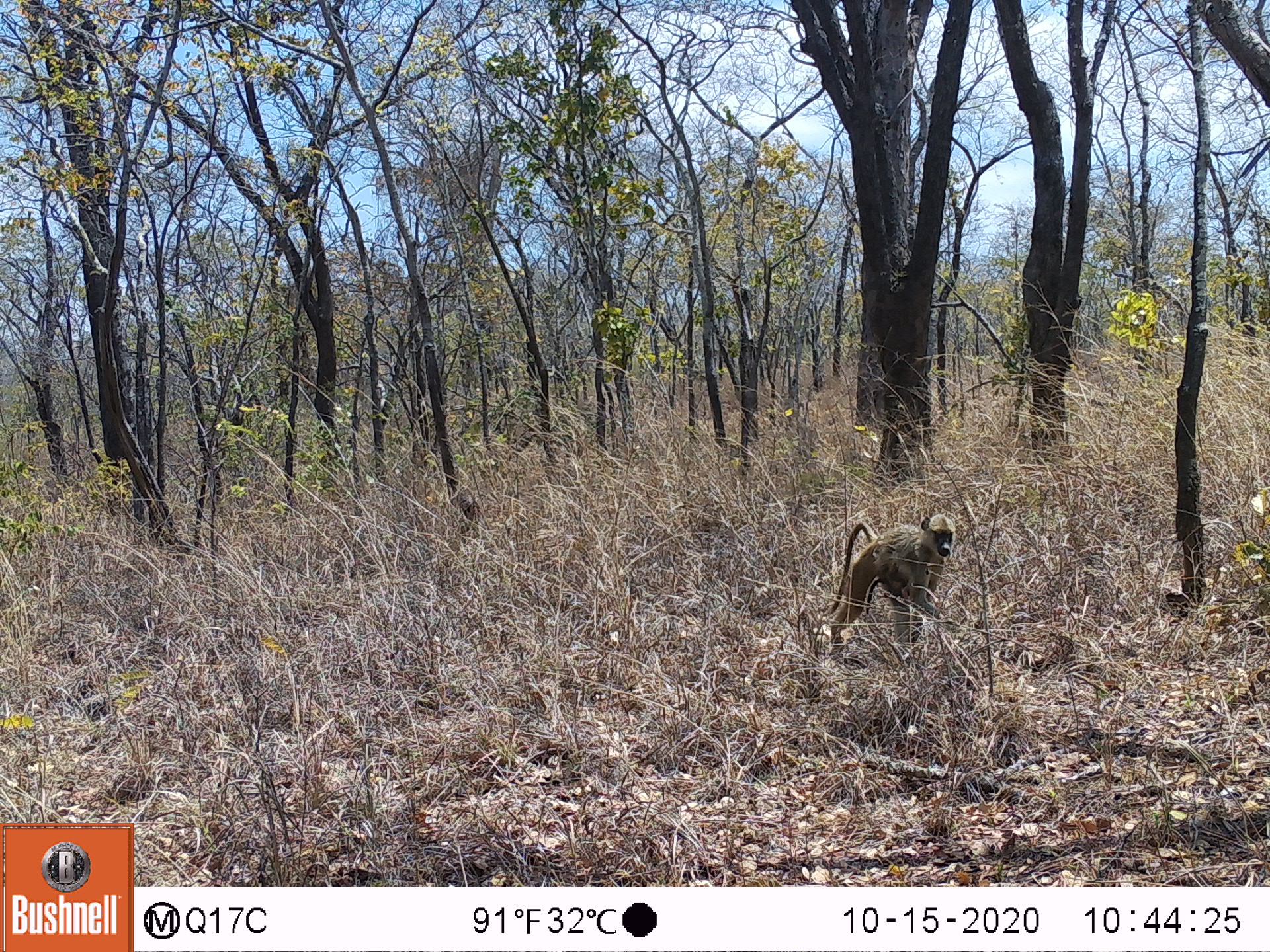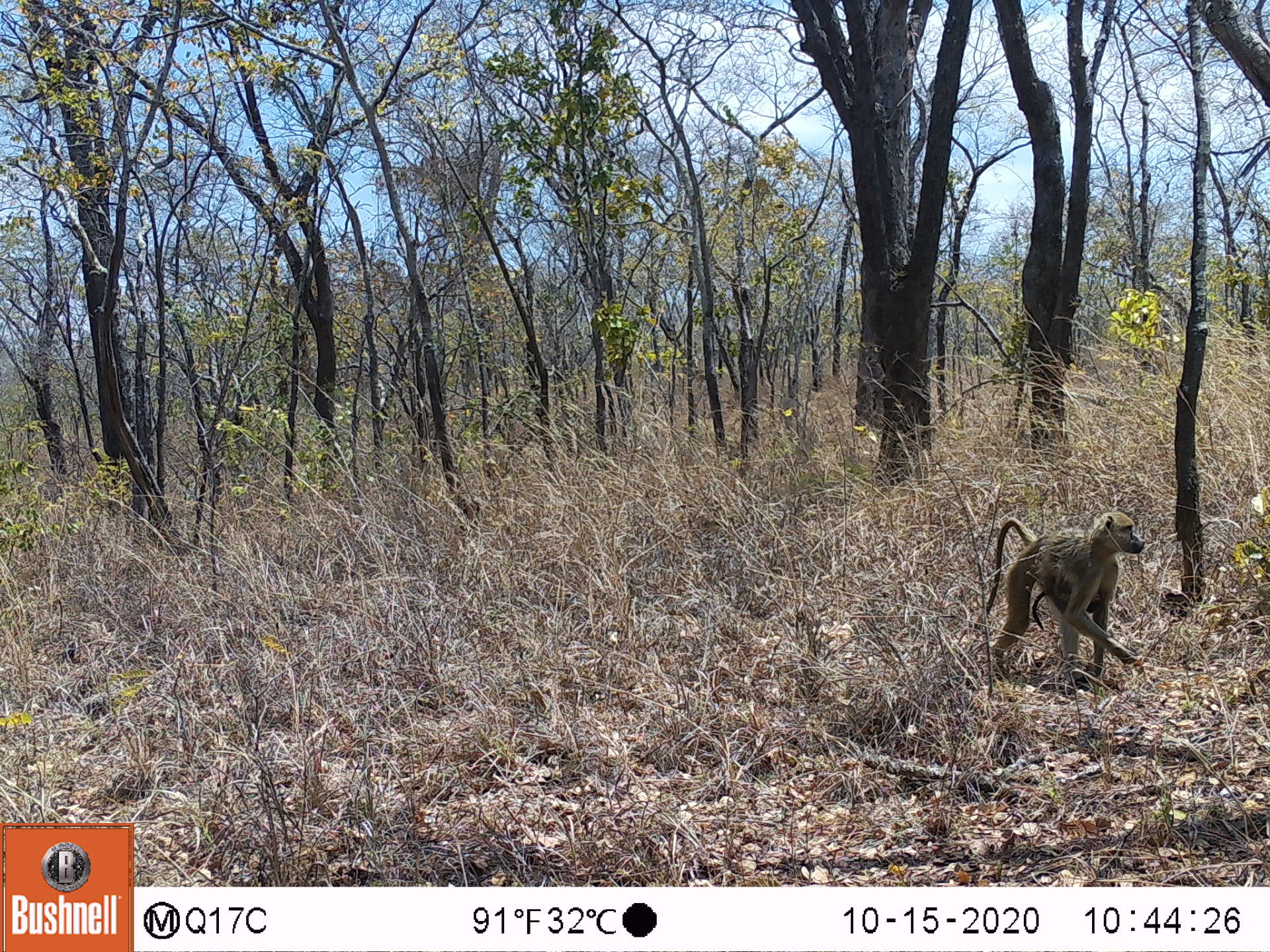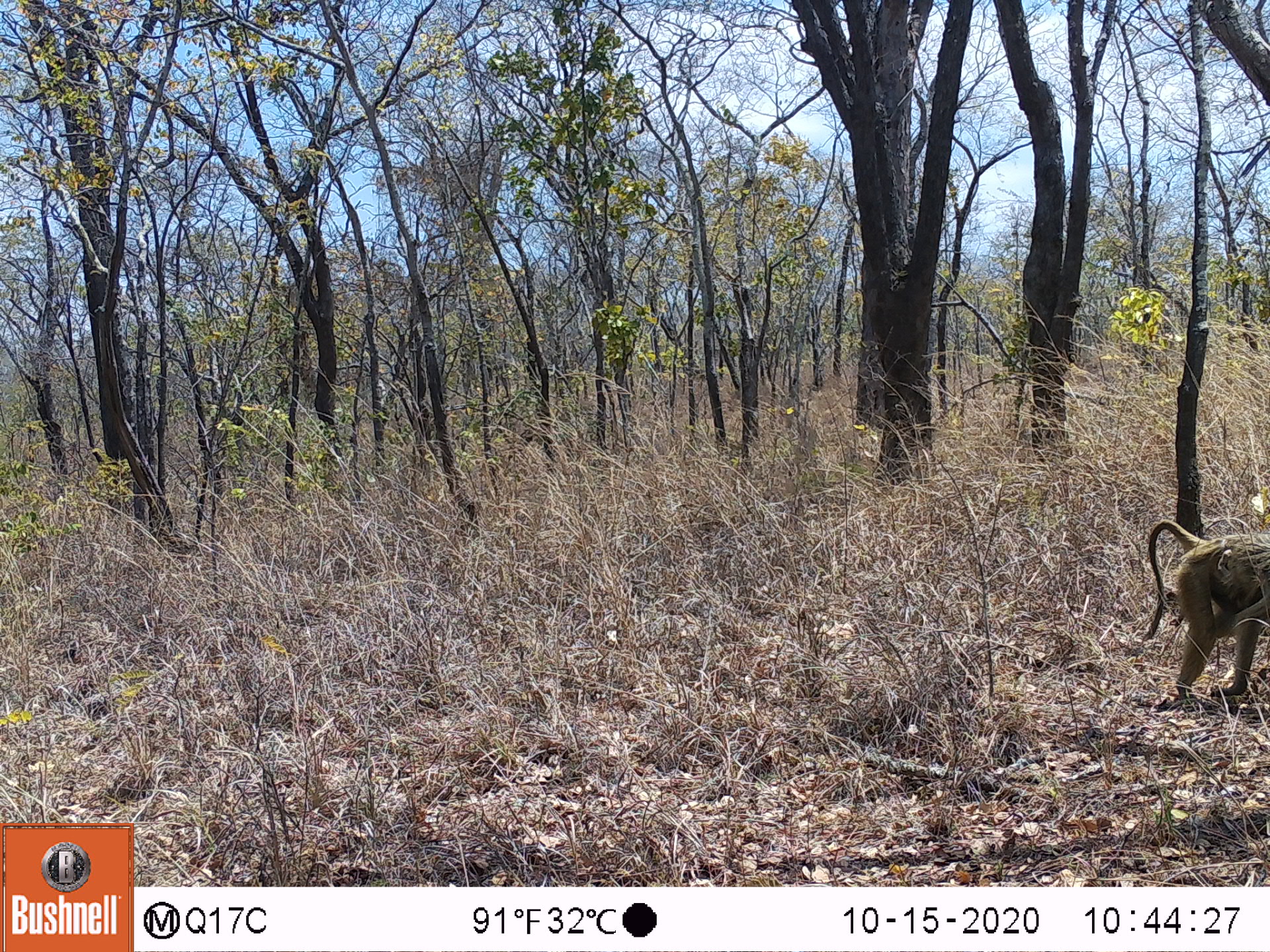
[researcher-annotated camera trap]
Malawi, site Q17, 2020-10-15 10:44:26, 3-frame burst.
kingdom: Animalia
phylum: Chordata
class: Mammalia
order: Primates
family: Cercopithecidae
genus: Papio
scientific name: Papio cynocephalus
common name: yellow baboon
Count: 2.